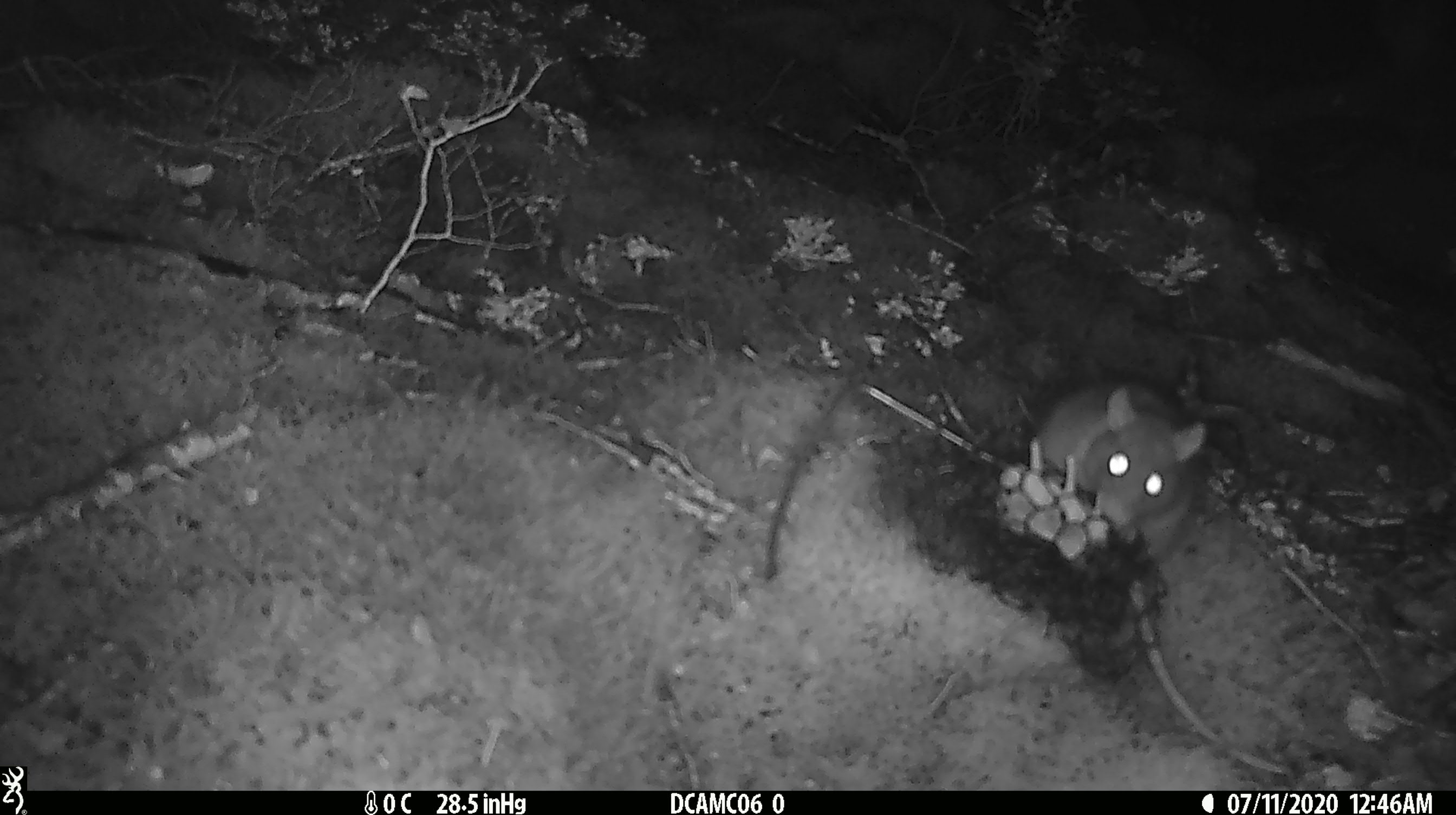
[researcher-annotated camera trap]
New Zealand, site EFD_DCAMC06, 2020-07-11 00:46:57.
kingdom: Animalia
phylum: Chordata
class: Mammalia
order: Rodentia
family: Muridae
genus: Rattus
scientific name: Rattus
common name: rat